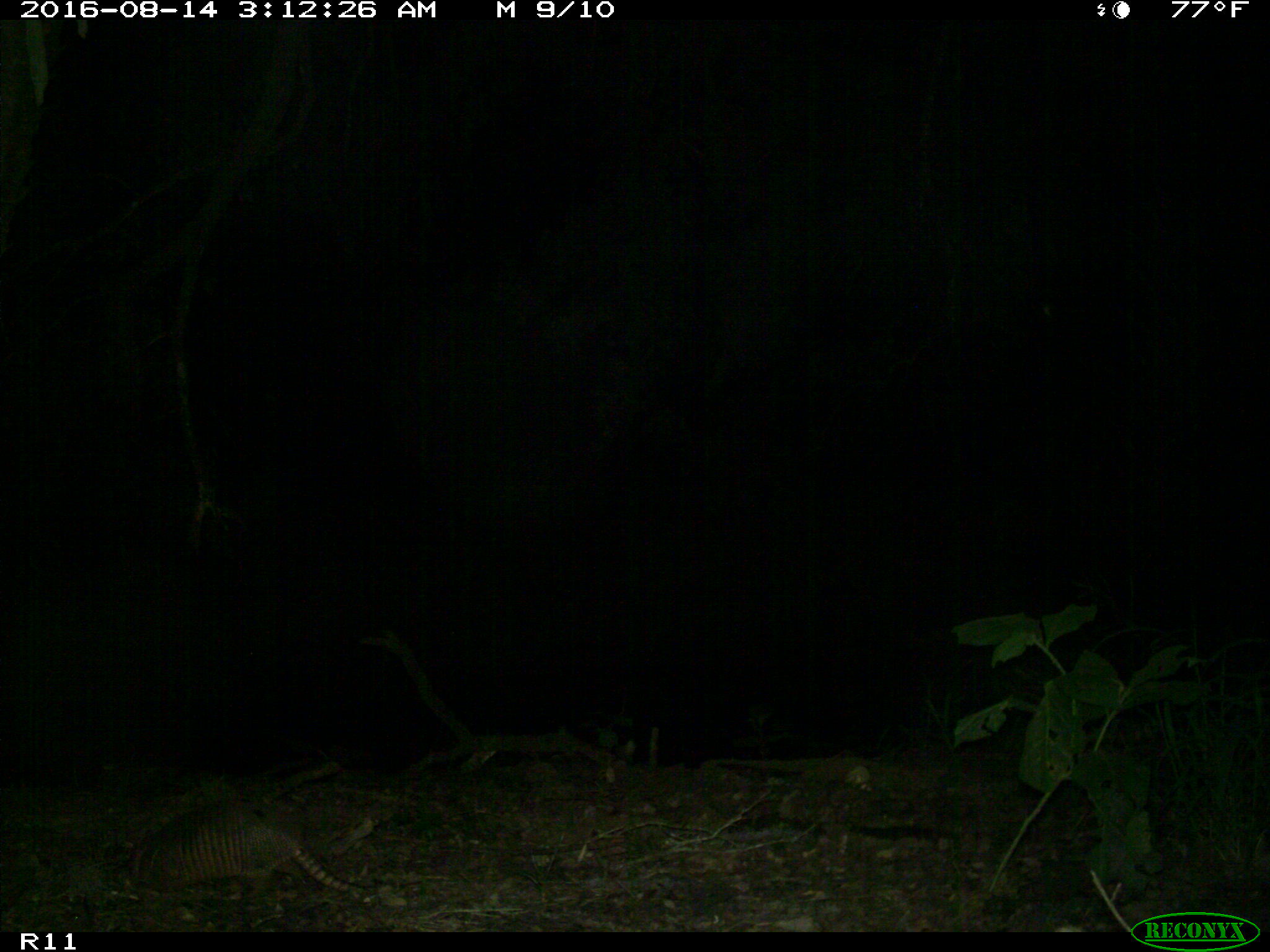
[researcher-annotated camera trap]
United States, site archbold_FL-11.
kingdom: Animalia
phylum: Chordata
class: Mammalia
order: Cingulata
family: Dasypodidae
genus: Dasypus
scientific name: Dasypus novemcinctus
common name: nine-banded armadillo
Dasypus novemcinctus (nine-banded armadillo).